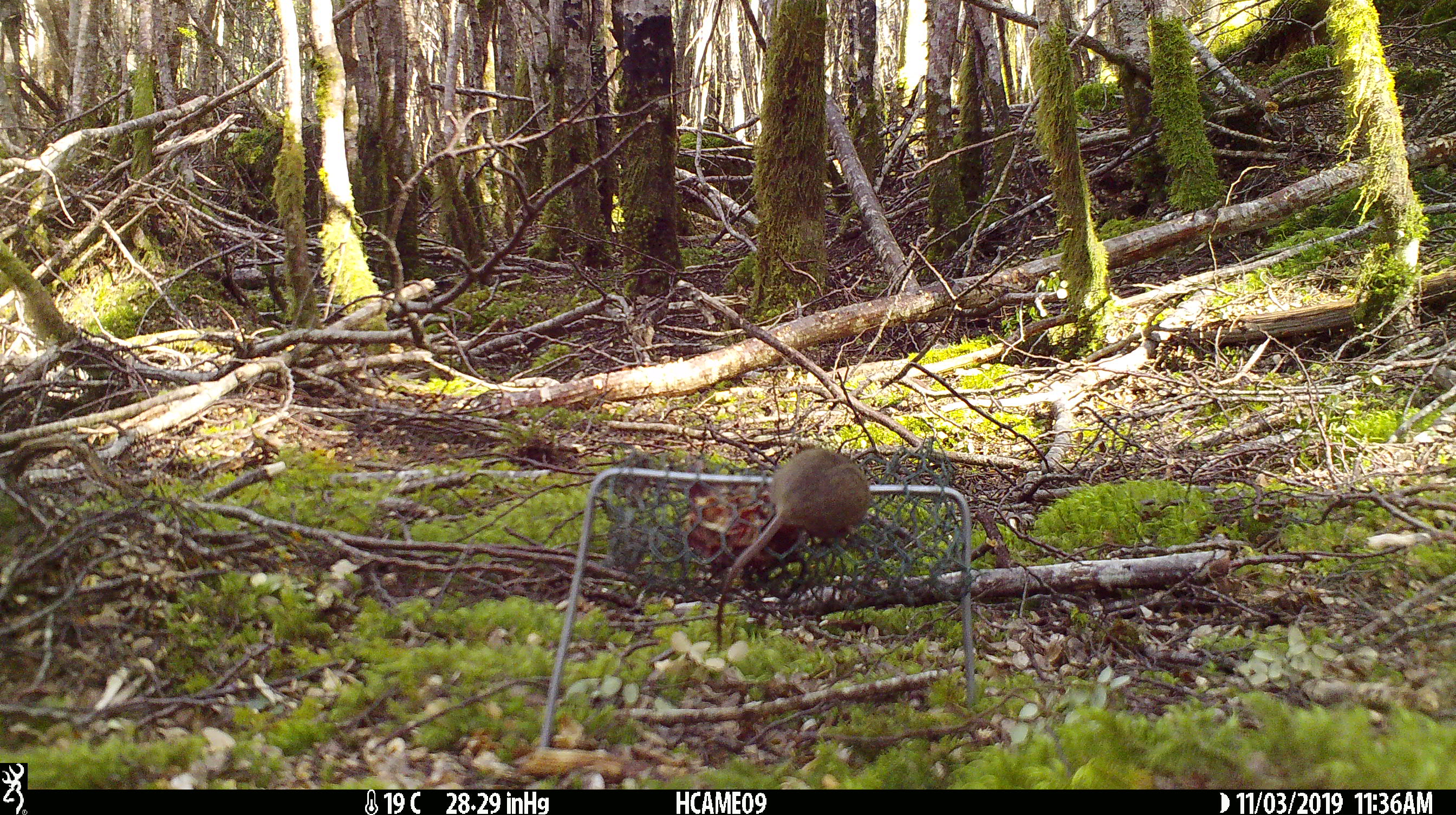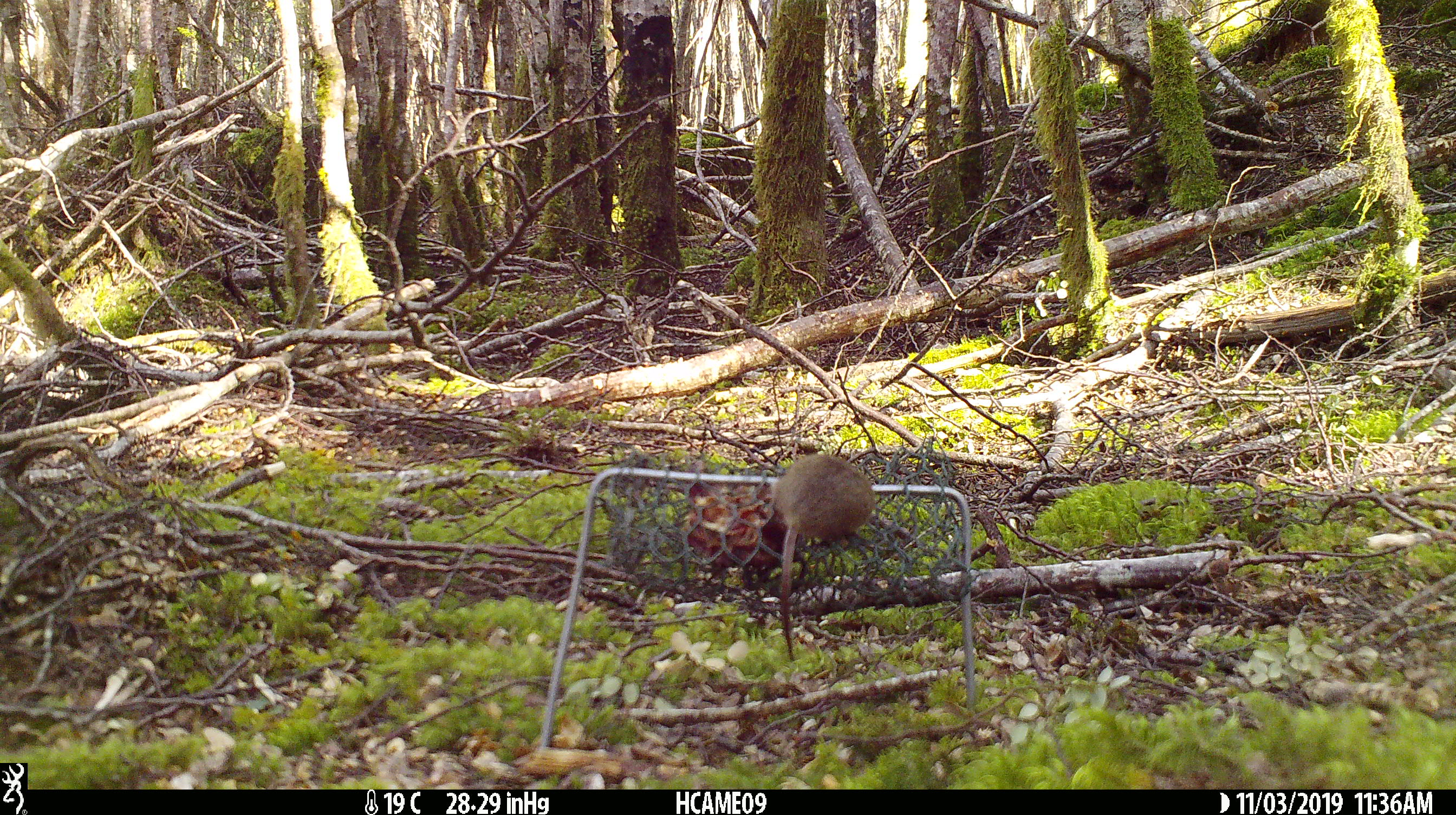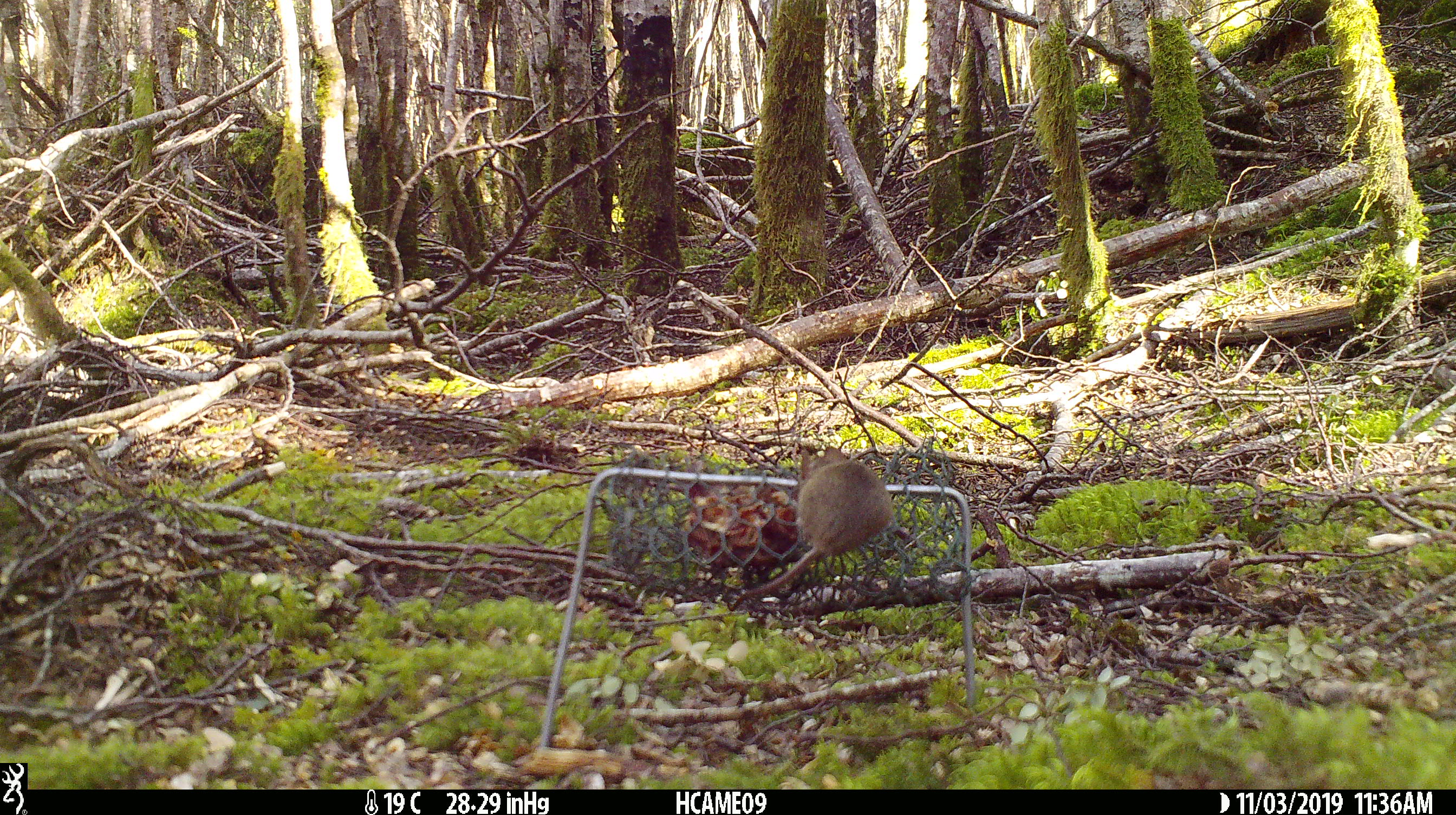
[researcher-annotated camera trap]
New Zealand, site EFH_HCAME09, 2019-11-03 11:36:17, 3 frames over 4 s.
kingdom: Animalia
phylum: Chordata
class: Mammalia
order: Rodentia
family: Muridae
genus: Mus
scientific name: Mus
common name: mouse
Mouse (Mus).